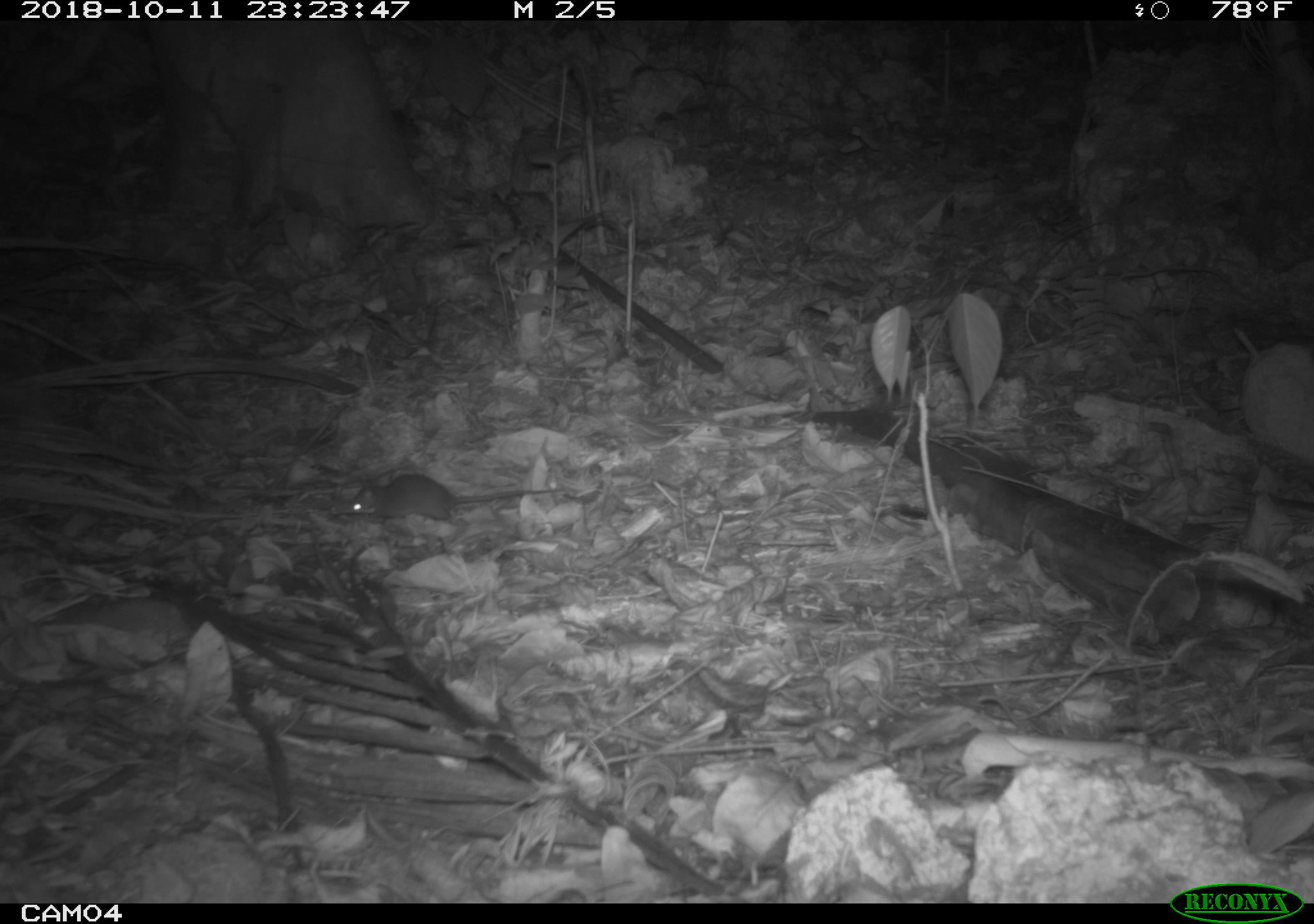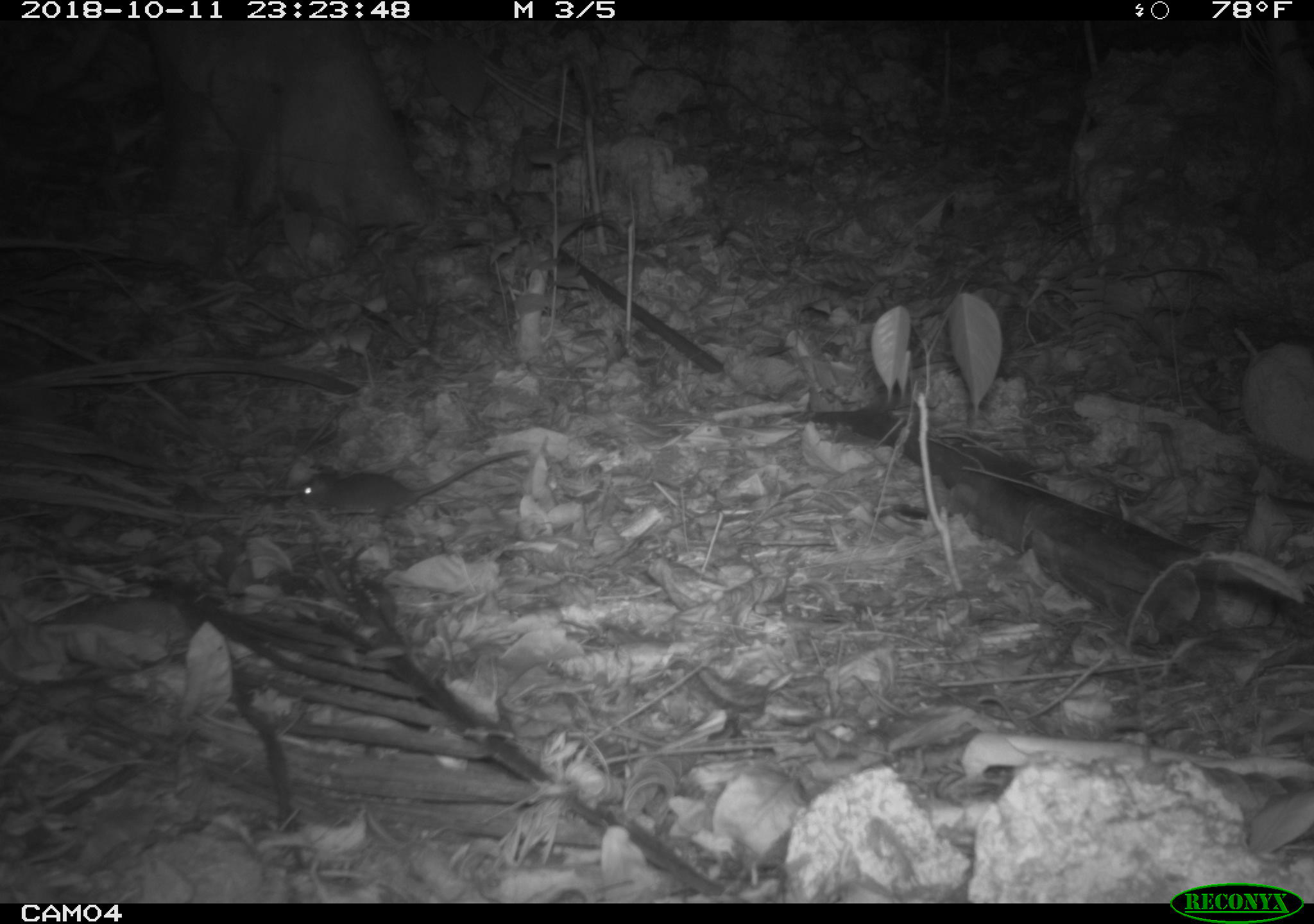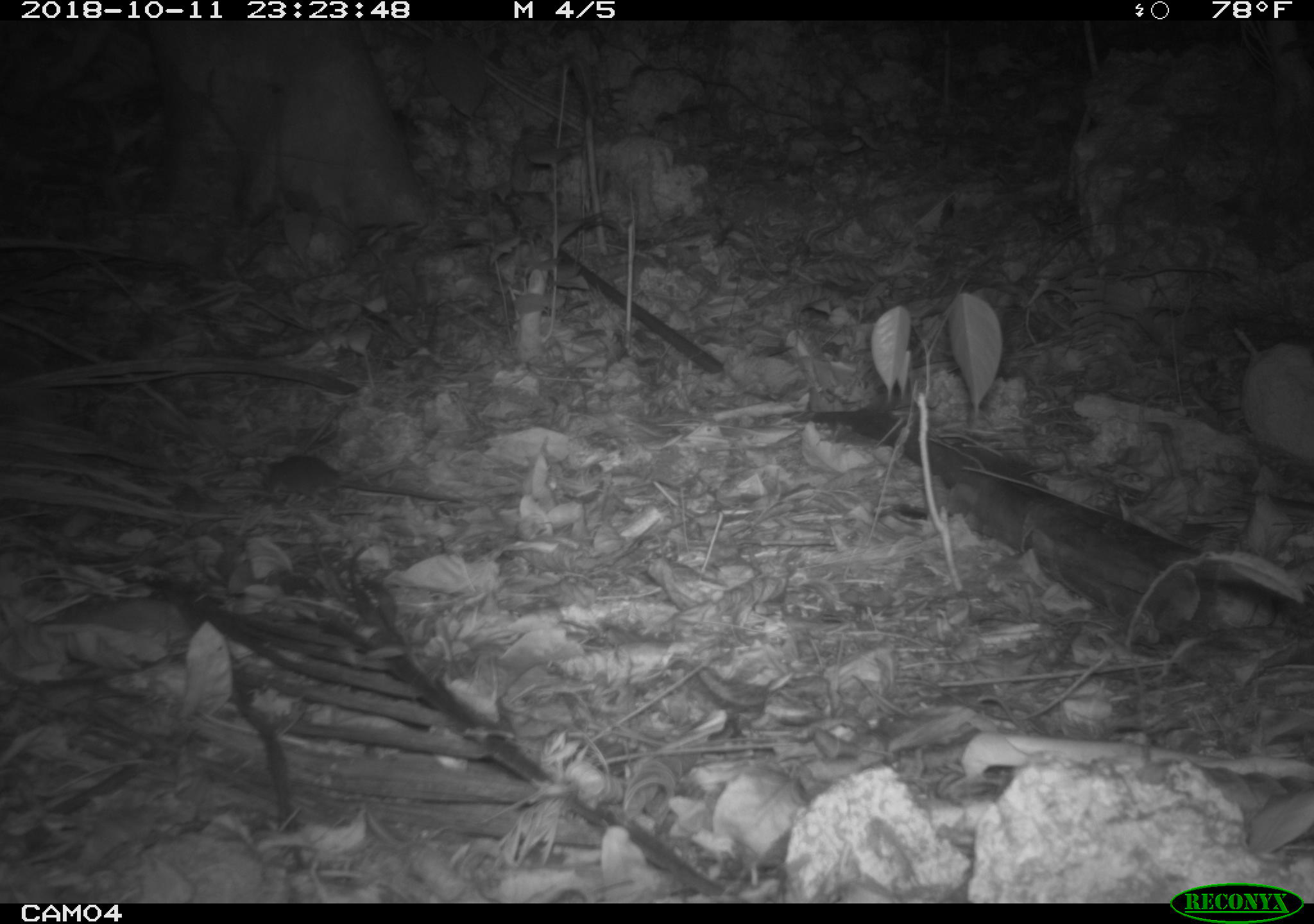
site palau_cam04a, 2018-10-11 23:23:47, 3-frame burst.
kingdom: Animalia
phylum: Chordata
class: Mammalia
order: Rodentia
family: Muridae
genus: Rattus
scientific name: Rattus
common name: rat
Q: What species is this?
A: Rat (Rattus).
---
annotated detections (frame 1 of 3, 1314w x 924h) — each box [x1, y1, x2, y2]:
rat: [336, 468, 585, 523]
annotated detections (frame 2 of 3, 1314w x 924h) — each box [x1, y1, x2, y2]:
rat: [282, 443, 526, 529]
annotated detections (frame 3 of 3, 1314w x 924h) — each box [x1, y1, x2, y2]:
rat: [250, 452, 464, 507]